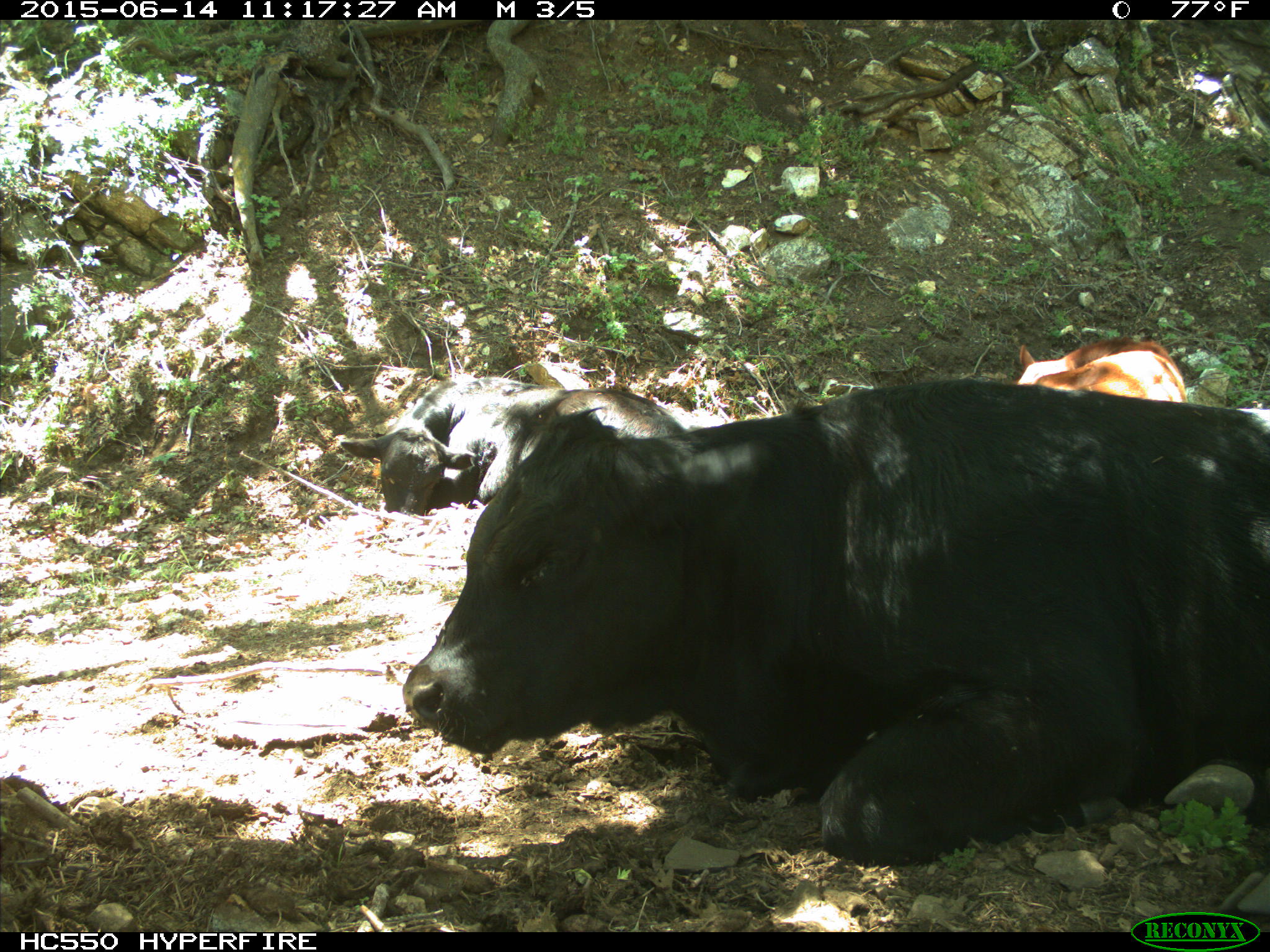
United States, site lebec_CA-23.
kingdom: Animalia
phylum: Chordata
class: Mammalia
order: Artiodactyla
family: Bovidae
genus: Bos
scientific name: Bos taurus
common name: domestic cow